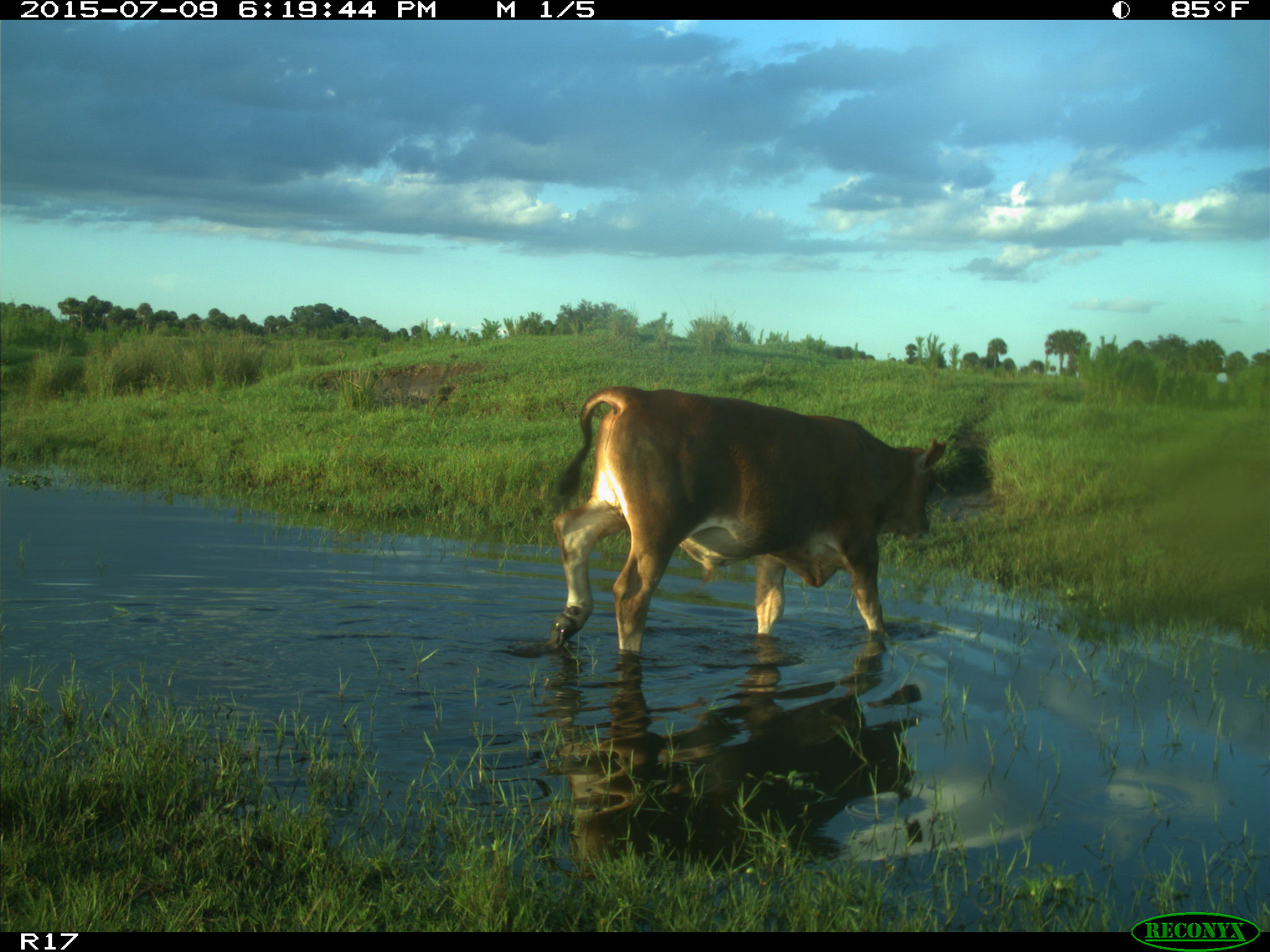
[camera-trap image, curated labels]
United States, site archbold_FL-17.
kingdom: Animalia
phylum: Chordata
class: Mammalia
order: Artiodactyla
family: Bovidae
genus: Bos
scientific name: Bos taurus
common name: domestic cow